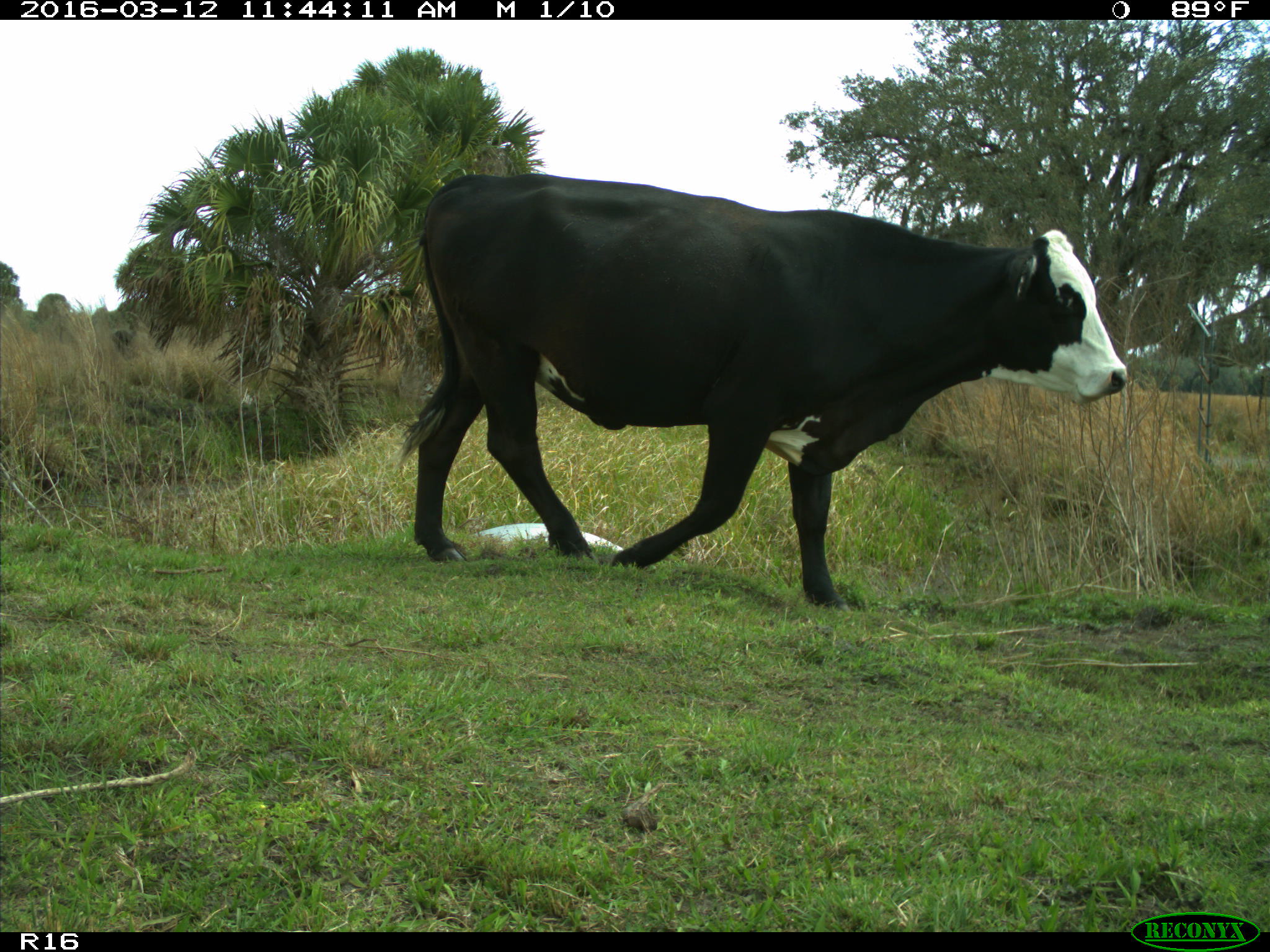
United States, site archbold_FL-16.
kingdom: Animalia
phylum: Chordata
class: Mammalia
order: Artiodactyla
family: Bovidae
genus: Bos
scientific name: Bos taurus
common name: domestic cow